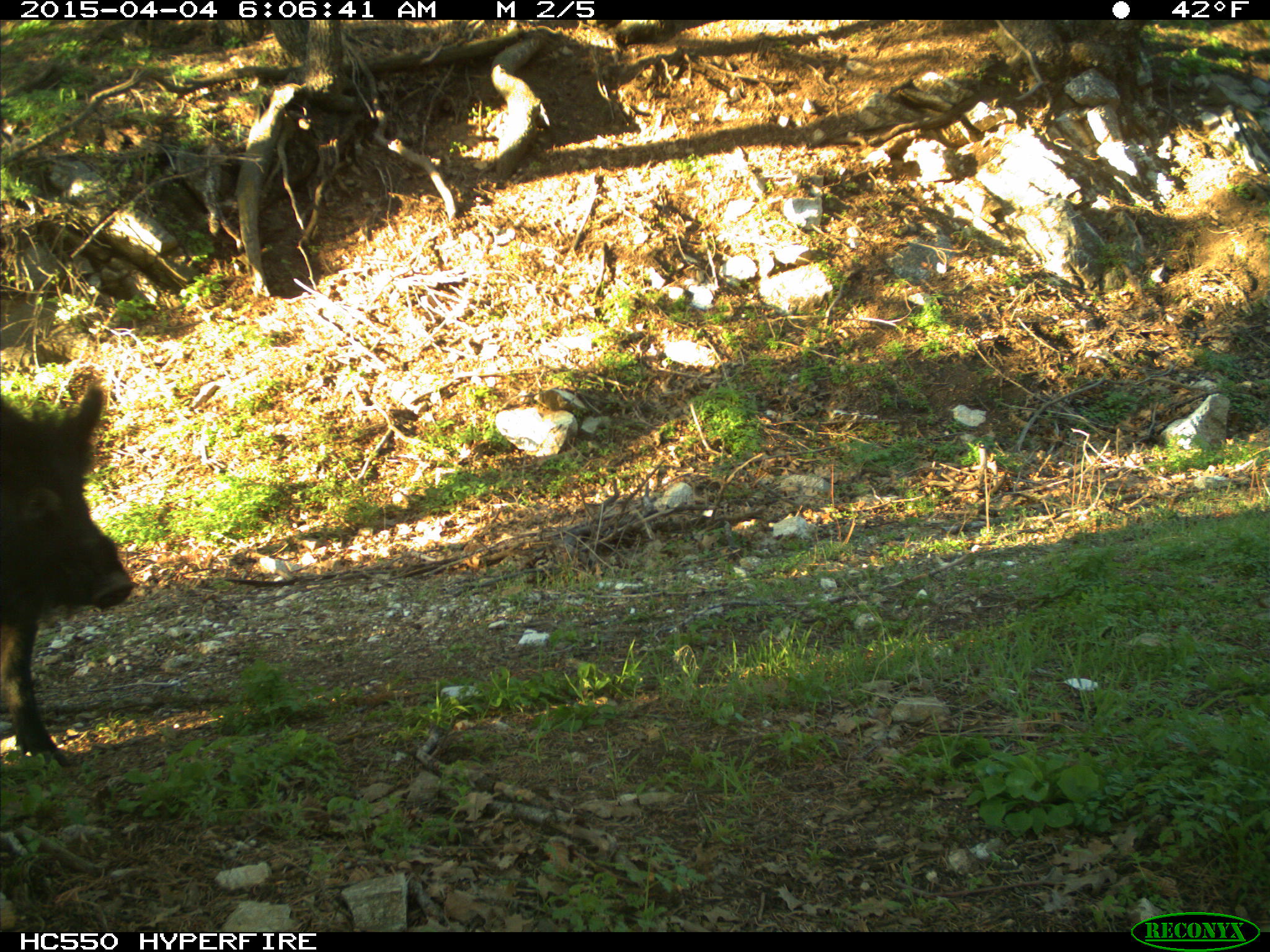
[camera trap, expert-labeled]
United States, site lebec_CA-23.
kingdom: Animalia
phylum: Chordata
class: Mammalia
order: Artiodactyla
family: Suidae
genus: Sus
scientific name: Sus scrofa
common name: wild boar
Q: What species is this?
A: Sus scrofa (wild boar).